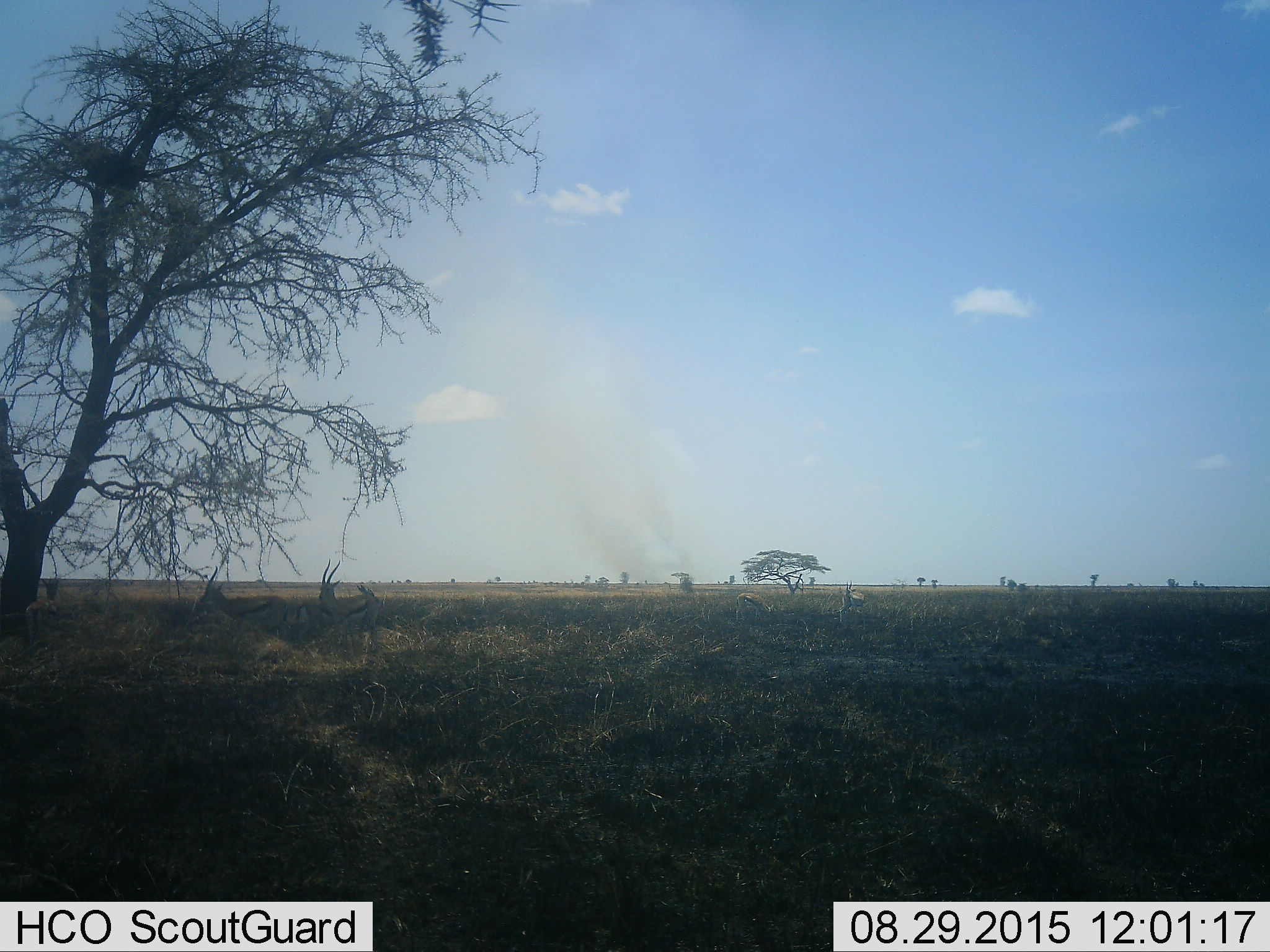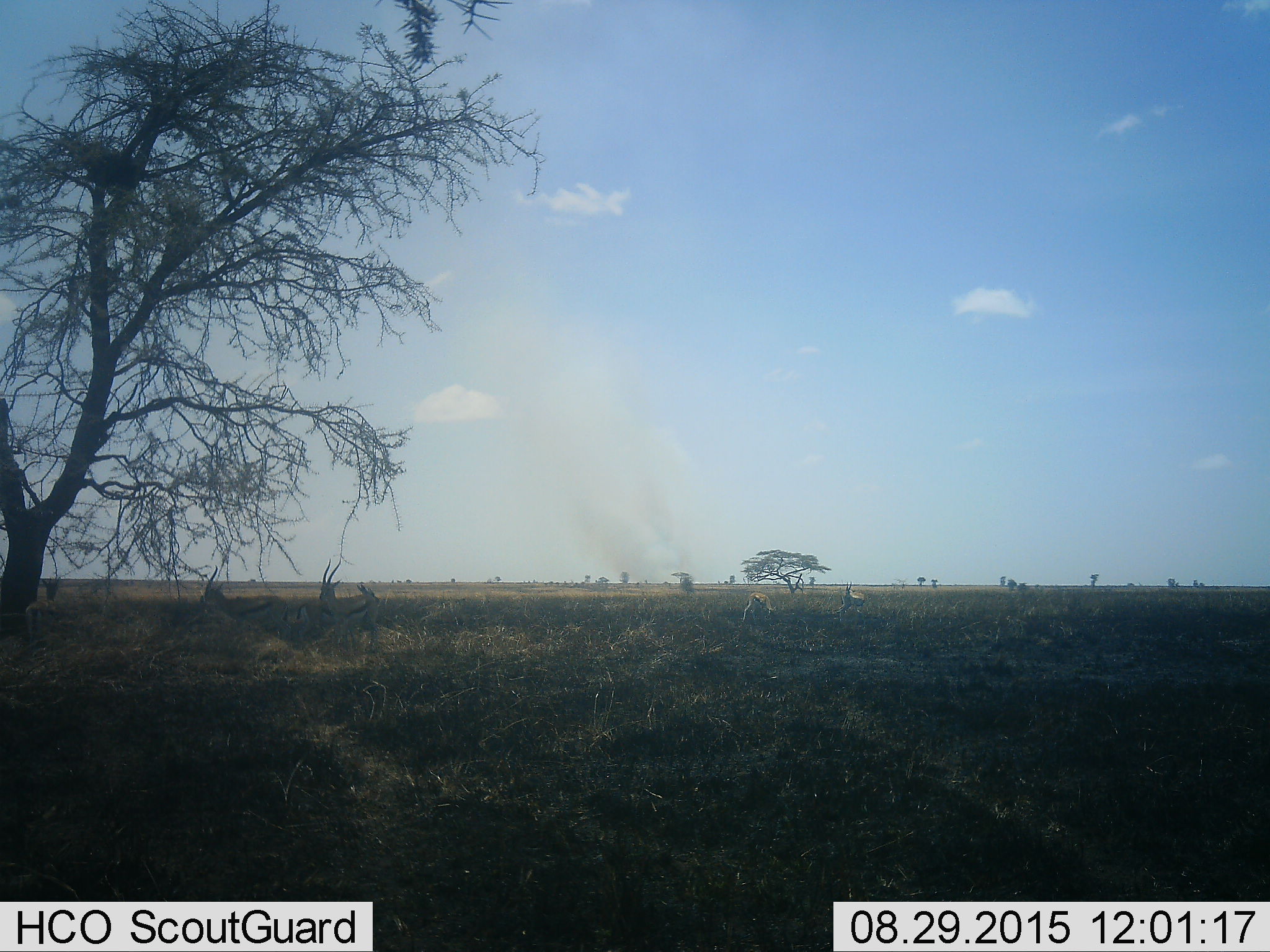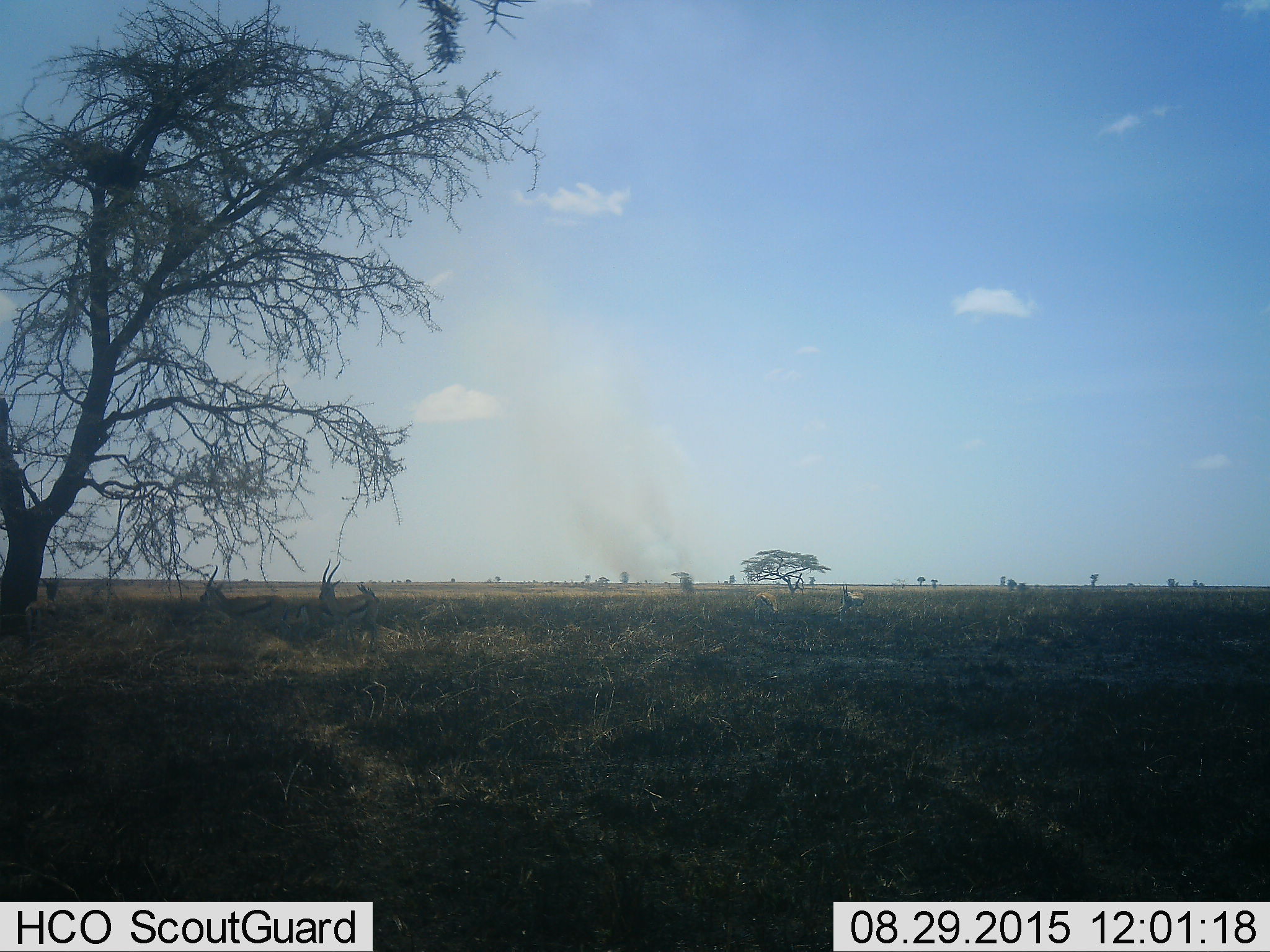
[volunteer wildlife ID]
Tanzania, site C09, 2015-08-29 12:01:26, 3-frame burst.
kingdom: Animalia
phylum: Chordata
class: Mammalia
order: Artiodactyla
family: Bovidae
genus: Eudorcas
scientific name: Eudorcas thomsonii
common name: thomson's gazelle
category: gazellethomsons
Gazellethomsons (thomson's gazelle) (Eudorcas thomsonii), count 6. Behavior (volunteer vote fractions): standing 69%, resting 8%, moving 31%, interacting 31%. Young present (vote fraction): 8%. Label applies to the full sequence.